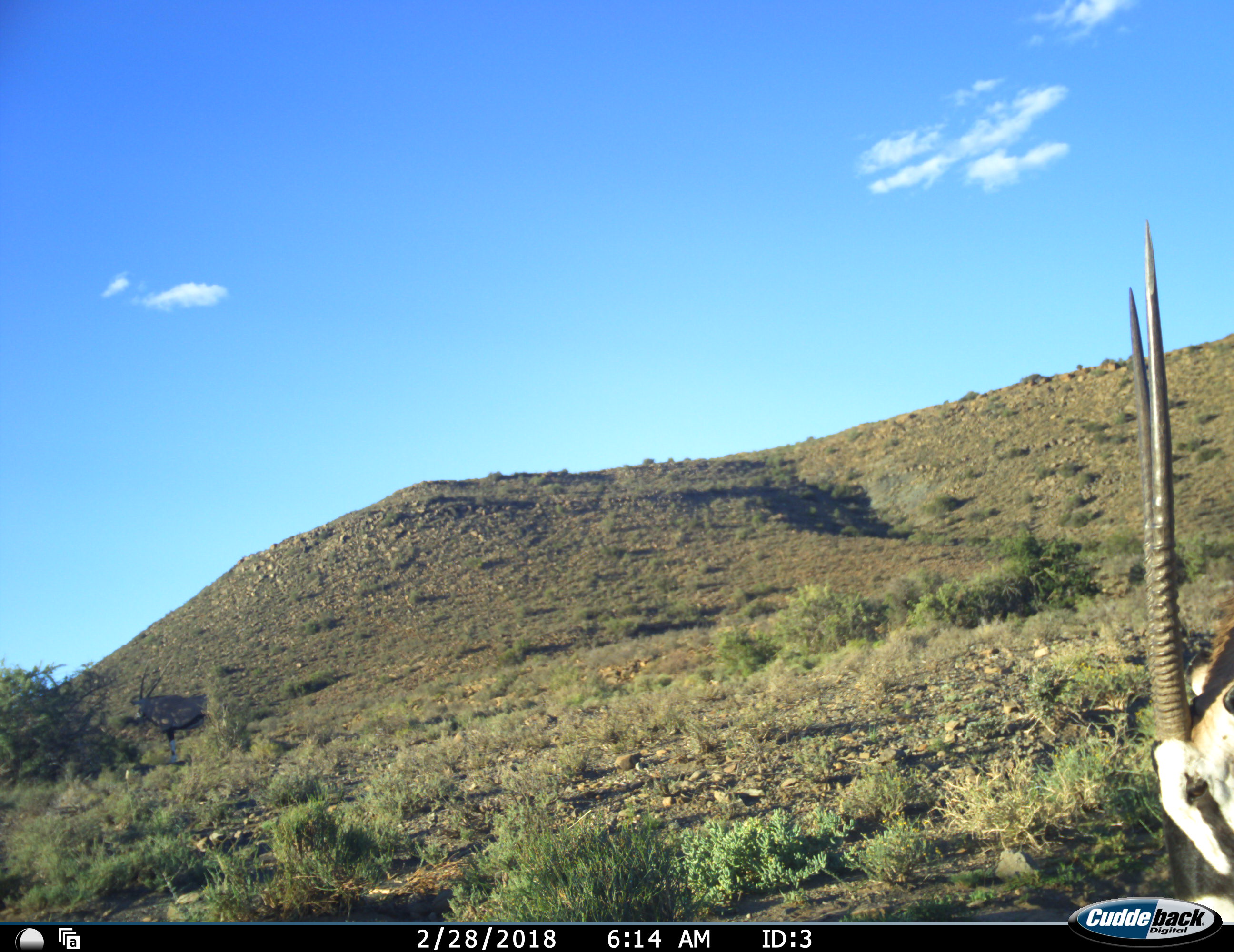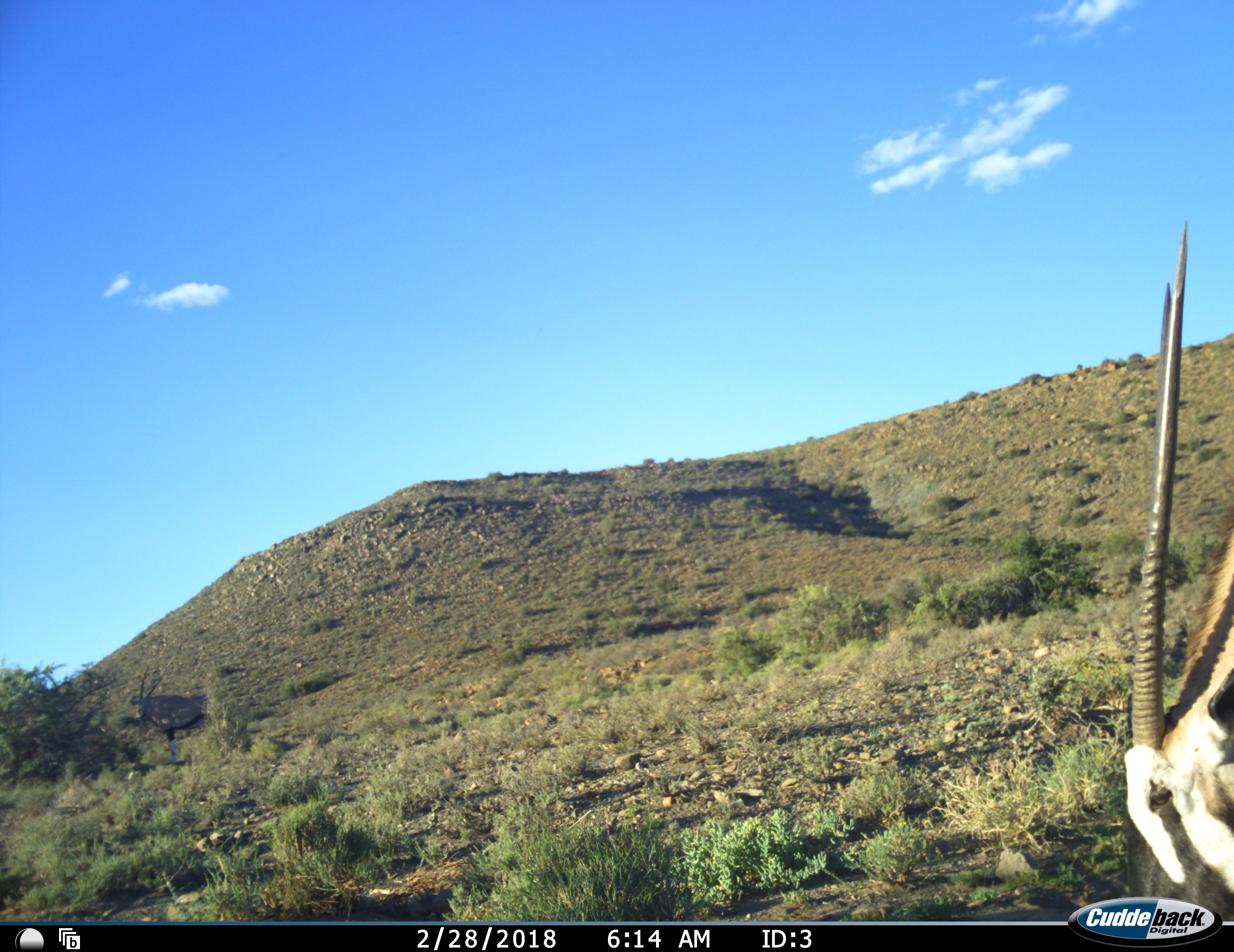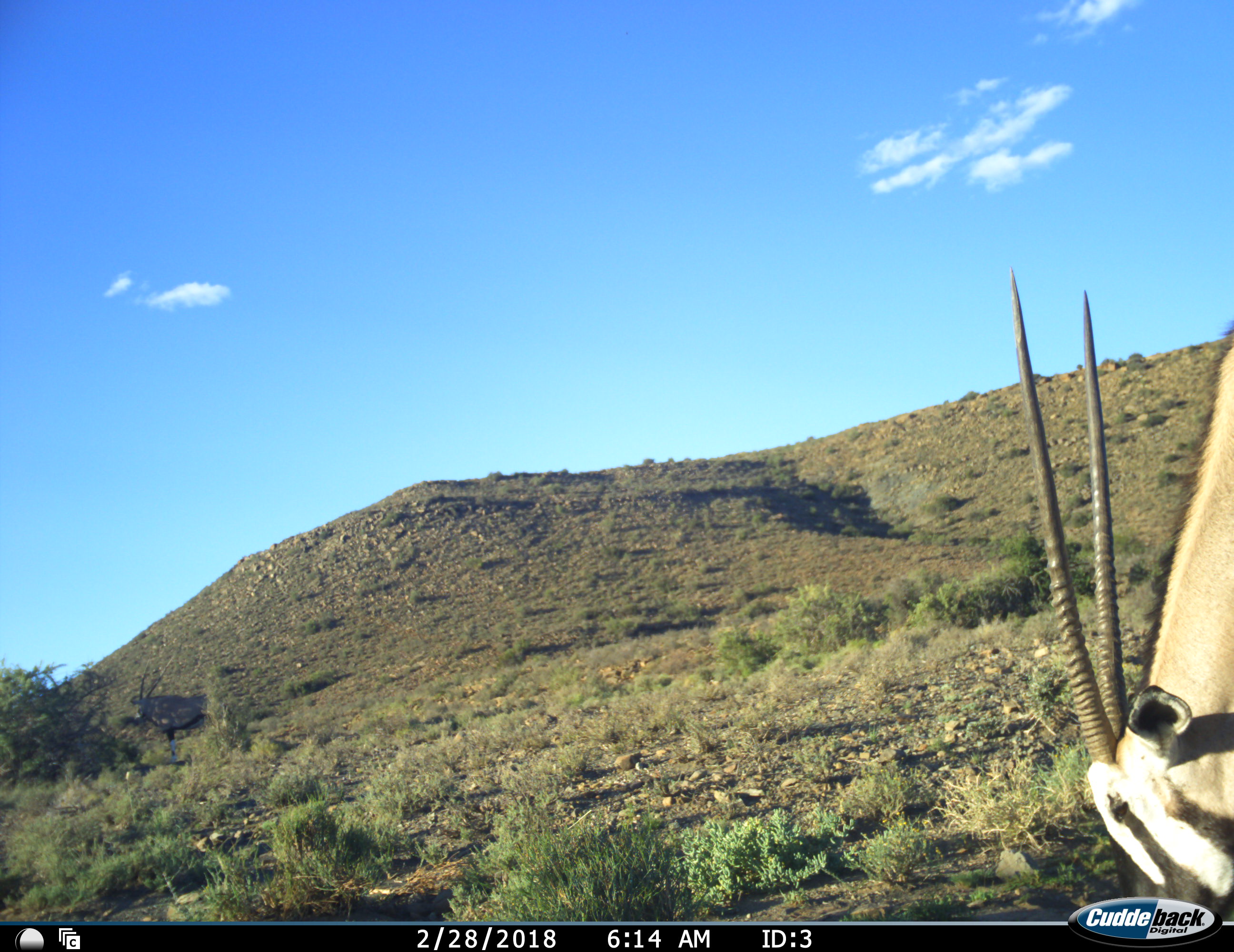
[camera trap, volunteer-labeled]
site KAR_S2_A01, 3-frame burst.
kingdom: Animalia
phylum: Chordata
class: Mammalia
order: Artiodactyla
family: Bovidae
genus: Oryx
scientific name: Oryx gazella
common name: gemsbok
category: oryx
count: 1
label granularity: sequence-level